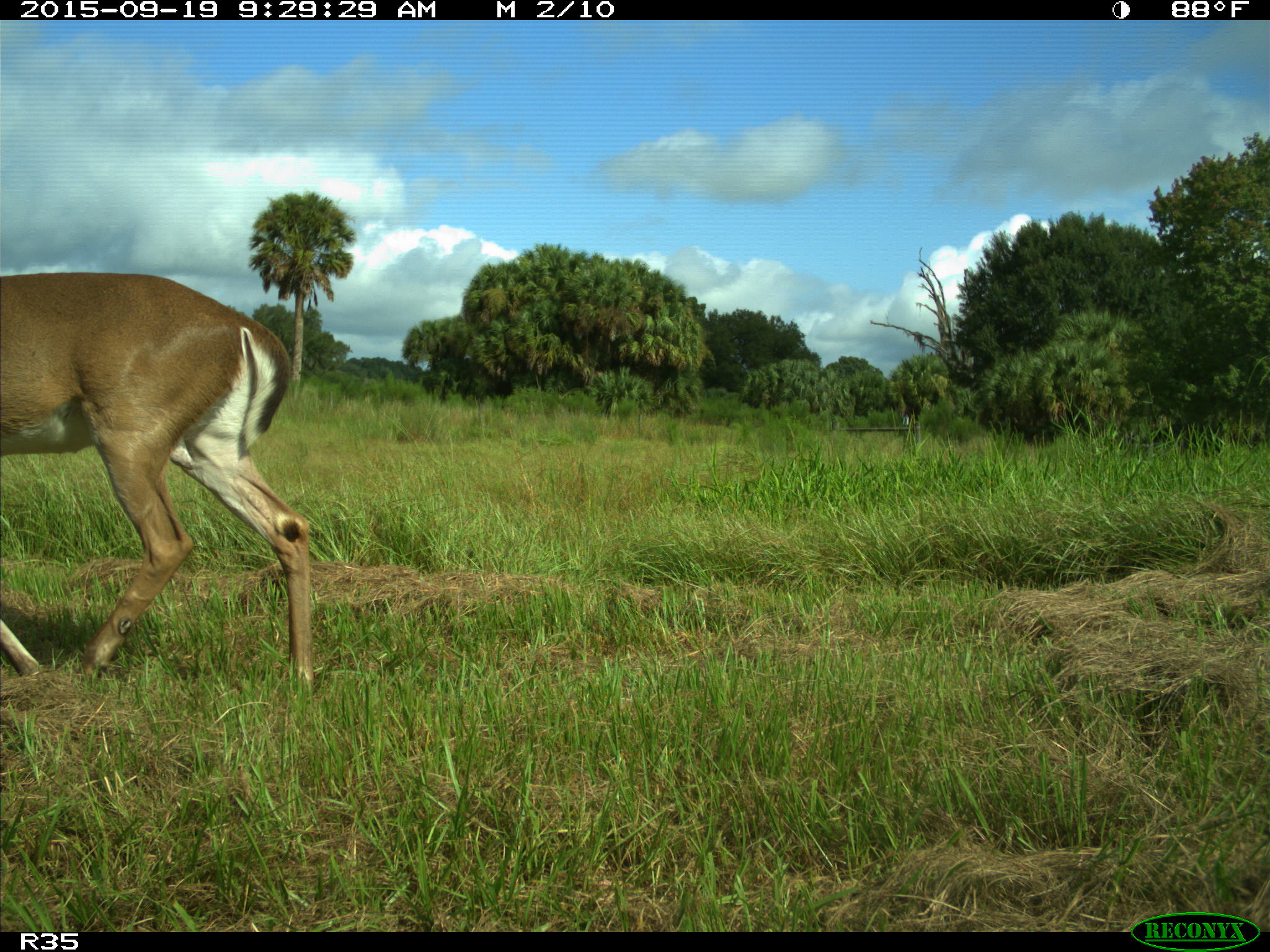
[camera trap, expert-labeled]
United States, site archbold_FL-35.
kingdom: Animalia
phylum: Chordata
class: Mammalia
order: Artiodactyla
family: Cervidae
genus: Odocoileus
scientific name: Odocoileus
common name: deer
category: unidentified deer